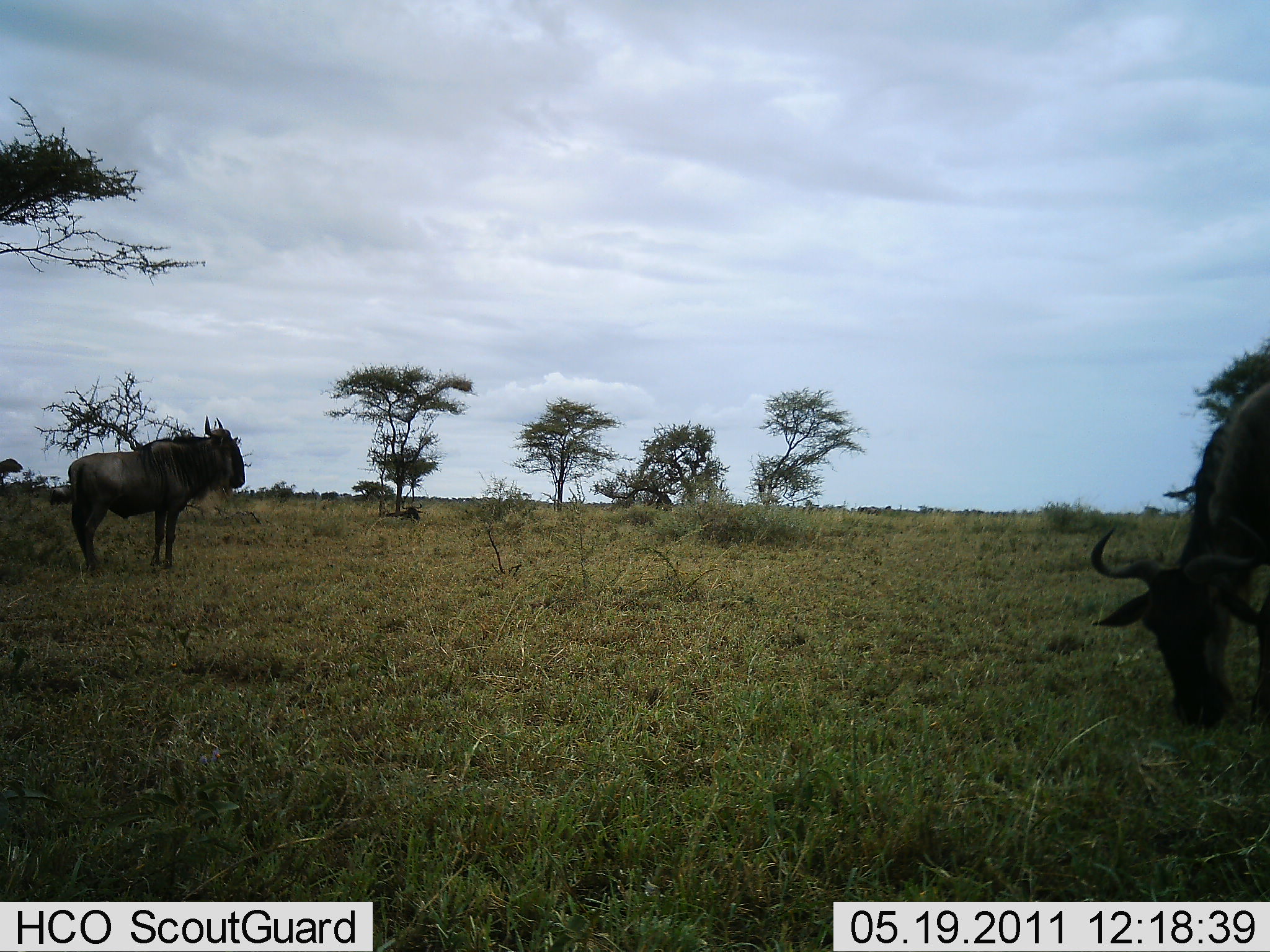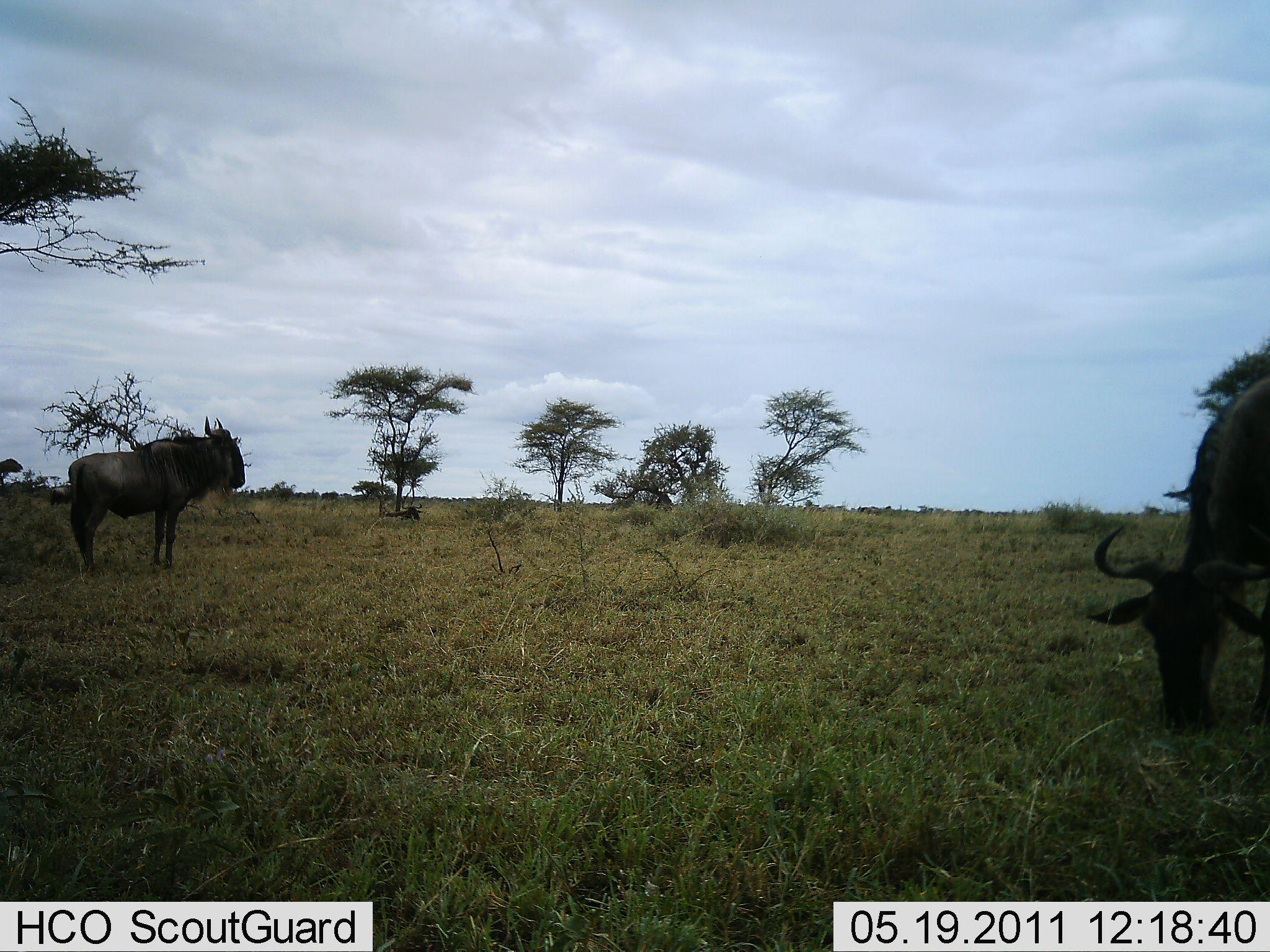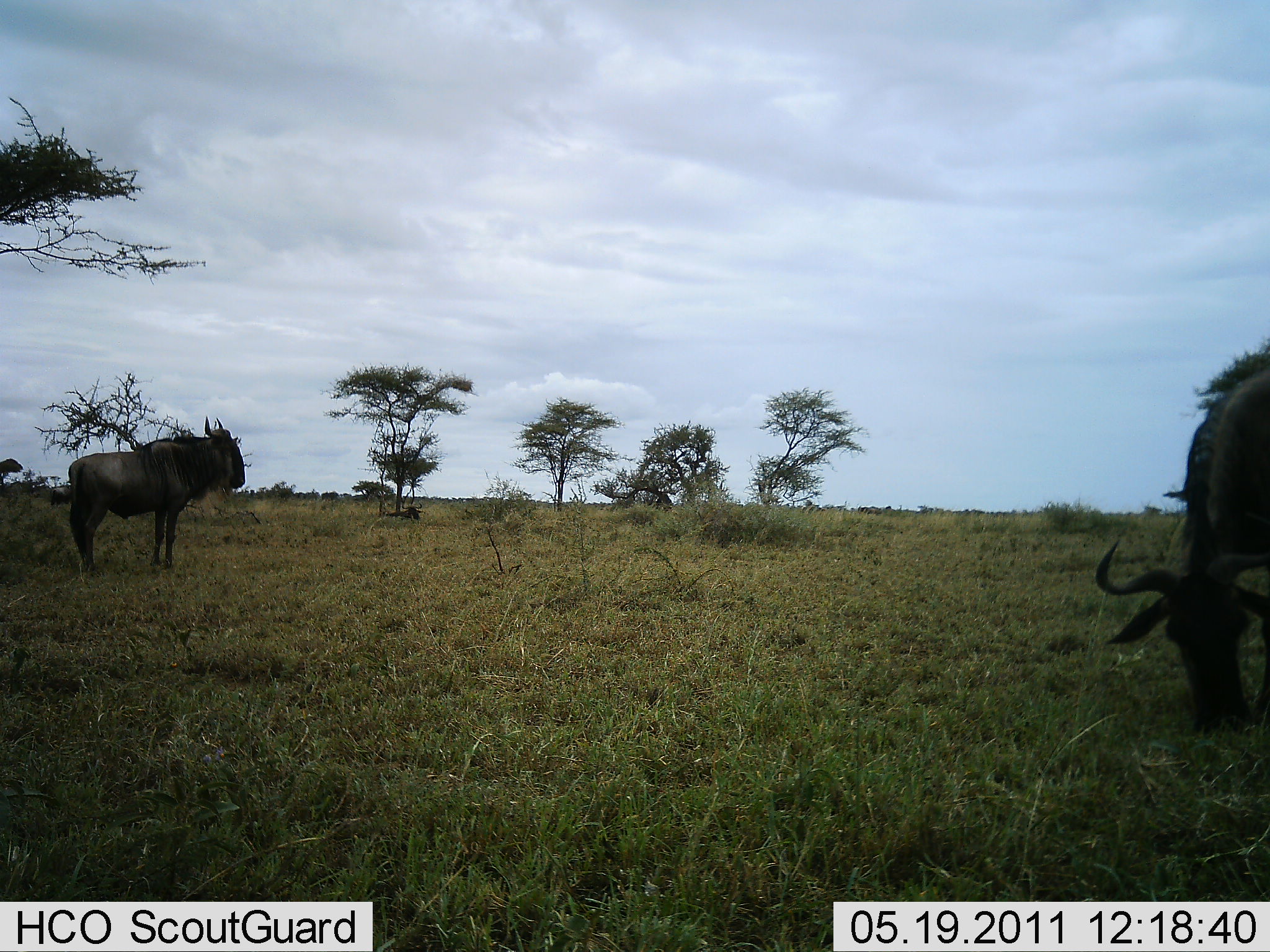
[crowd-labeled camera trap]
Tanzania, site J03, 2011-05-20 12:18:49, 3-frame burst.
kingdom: Animalia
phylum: Chordata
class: Mammalia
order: Artiodactyla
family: Bovidae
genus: Connochaetes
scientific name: Connochaetes taurinus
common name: blue wildebeest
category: wildebeest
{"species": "wildebeest (blue wildebeest) (Connochaetes taurinus)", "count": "2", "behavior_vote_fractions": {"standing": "80%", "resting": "0%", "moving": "10%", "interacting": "0%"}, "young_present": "0%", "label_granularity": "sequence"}